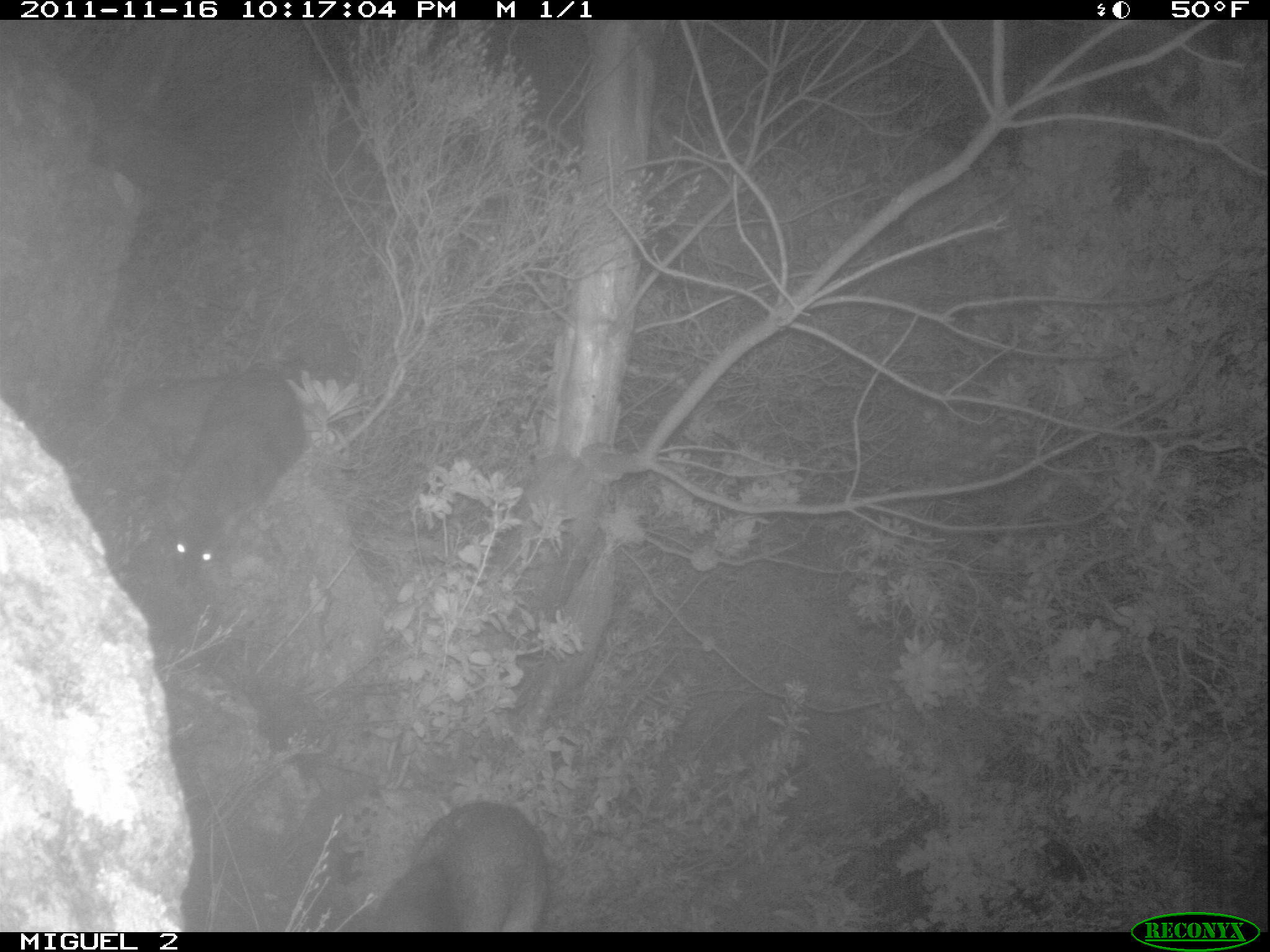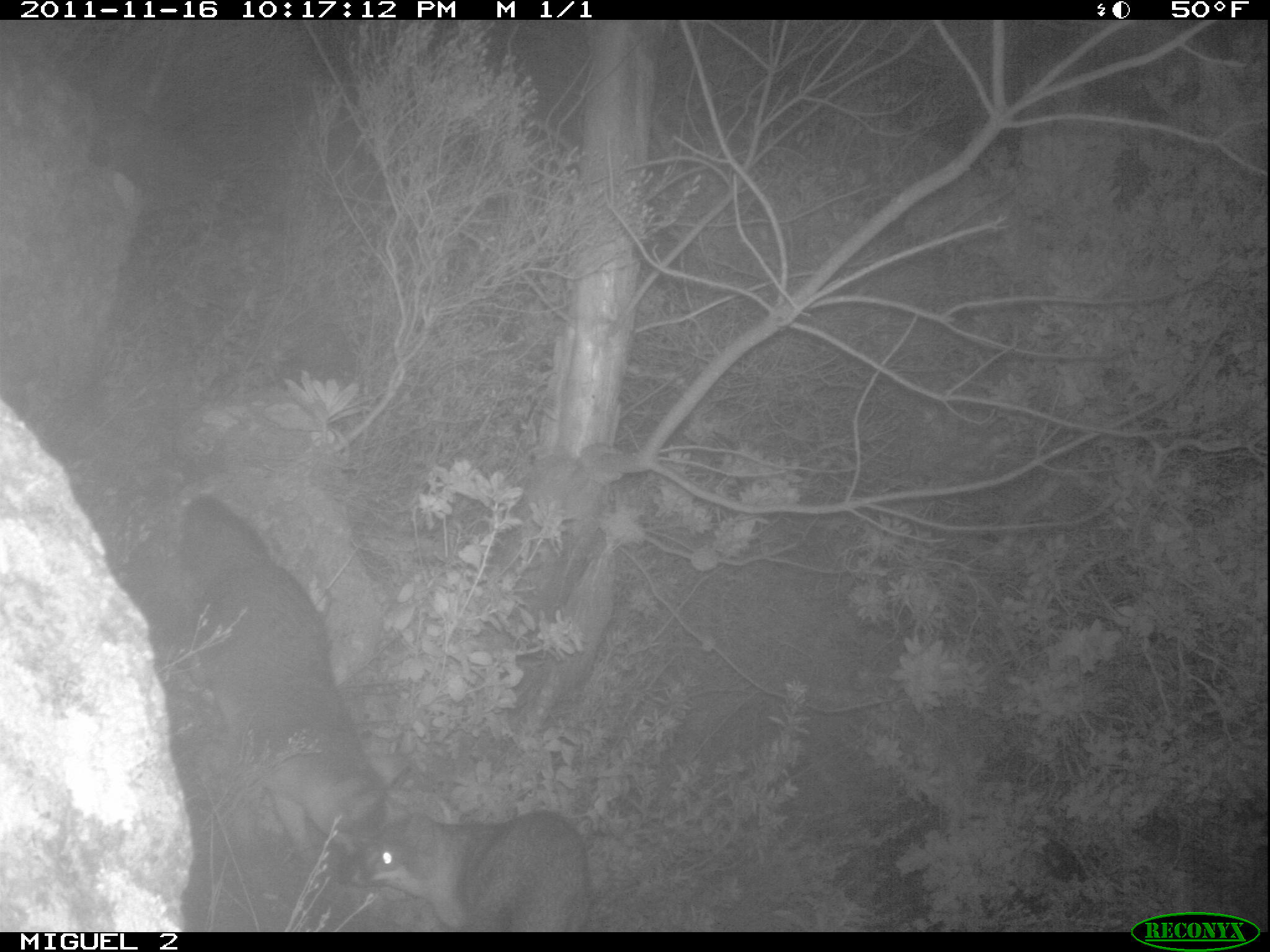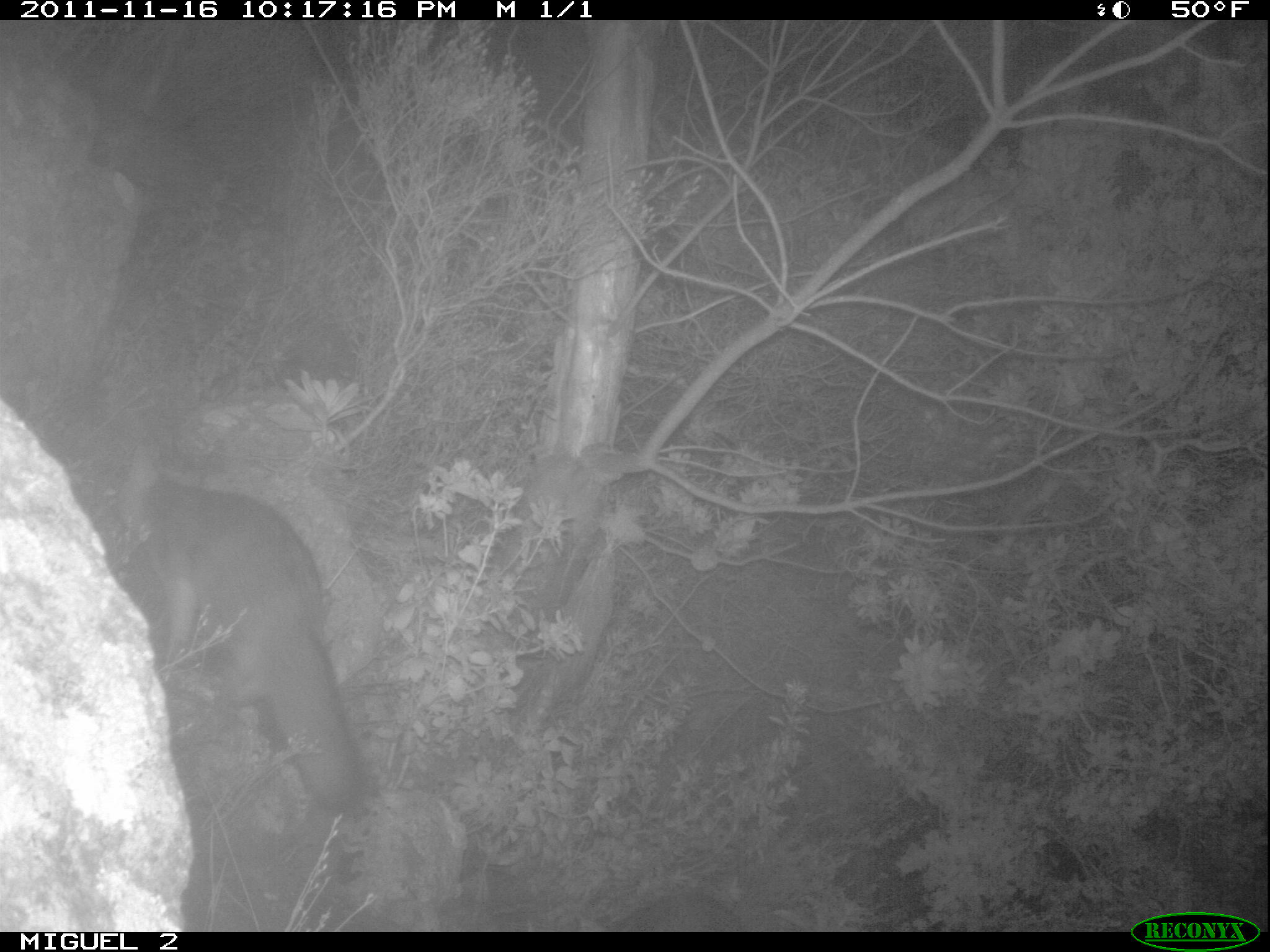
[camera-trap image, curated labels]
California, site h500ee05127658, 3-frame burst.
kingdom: Animalia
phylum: Chordata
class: Mammalia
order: Carnivora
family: Canidae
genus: Urocyon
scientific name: Urocyon littoralis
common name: island fox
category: fox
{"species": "fox (island fox) (Urocyon littoralis)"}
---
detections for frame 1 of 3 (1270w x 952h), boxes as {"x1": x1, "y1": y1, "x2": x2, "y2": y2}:
fox: {"x1": 124, "y1": 365, "x2": 305, "y2": 589}; {"x1": 374, "y1": 801, "x2": 548, "y2": 932}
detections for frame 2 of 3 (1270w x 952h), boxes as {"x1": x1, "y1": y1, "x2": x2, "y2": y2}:
fox: {"x1": 180, "y1": 495, "x2": 414, "y2": 868}; {"x1": 348, "y1": 808, "x2": 590, "y2": 933}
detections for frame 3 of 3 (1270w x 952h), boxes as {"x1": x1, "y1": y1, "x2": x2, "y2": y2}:
fox: {"x1": 123, "y1": 475, "x2": 368, "y2": 820}